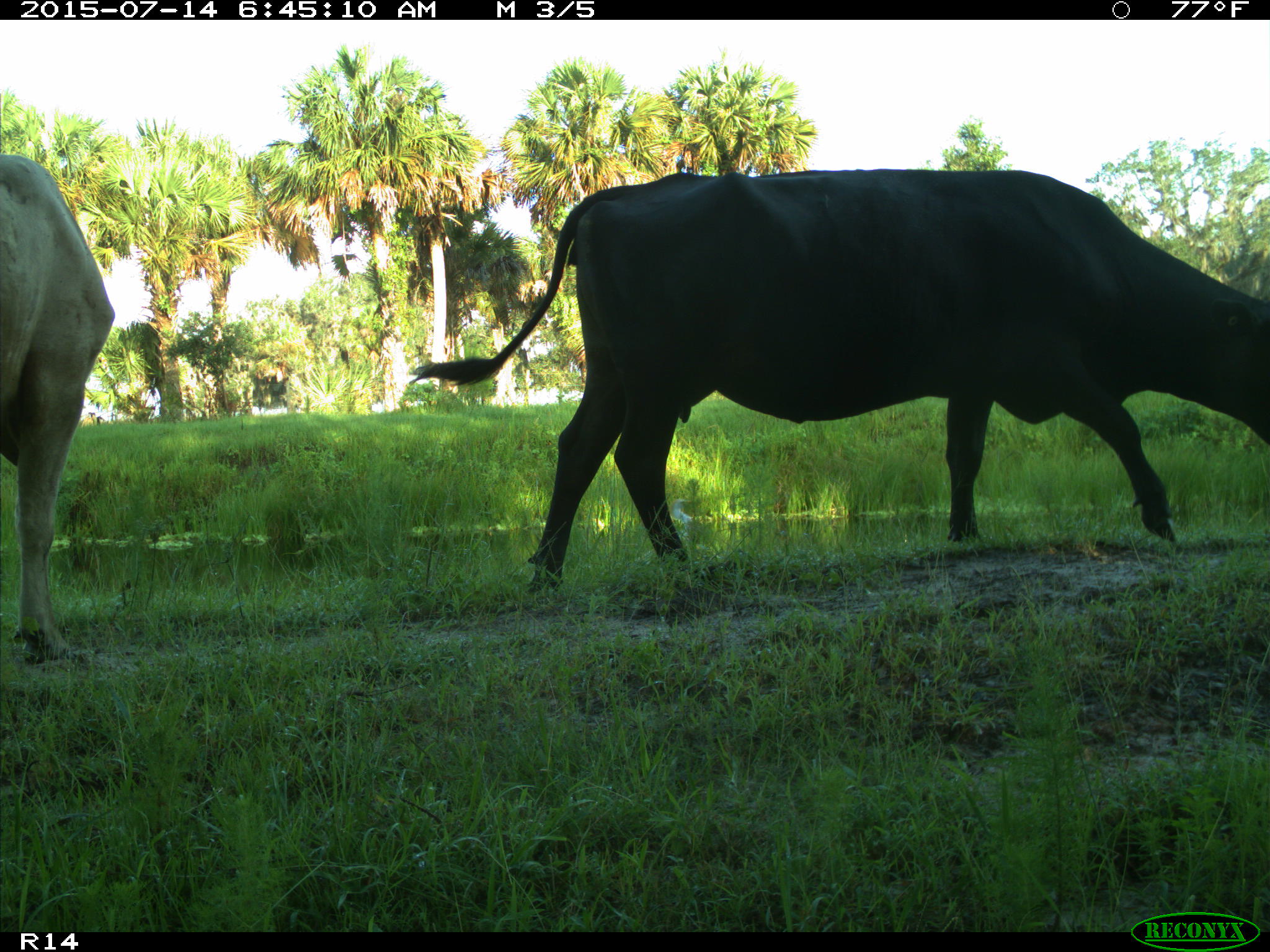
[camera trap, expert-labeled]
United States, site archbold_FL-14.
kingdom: Animalia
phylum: Chordata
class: Mammalia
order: Artiodactyla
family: Bovidae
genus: Bos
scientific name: Bos taurus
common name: domestic cow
Bos taurus (domestic cow).